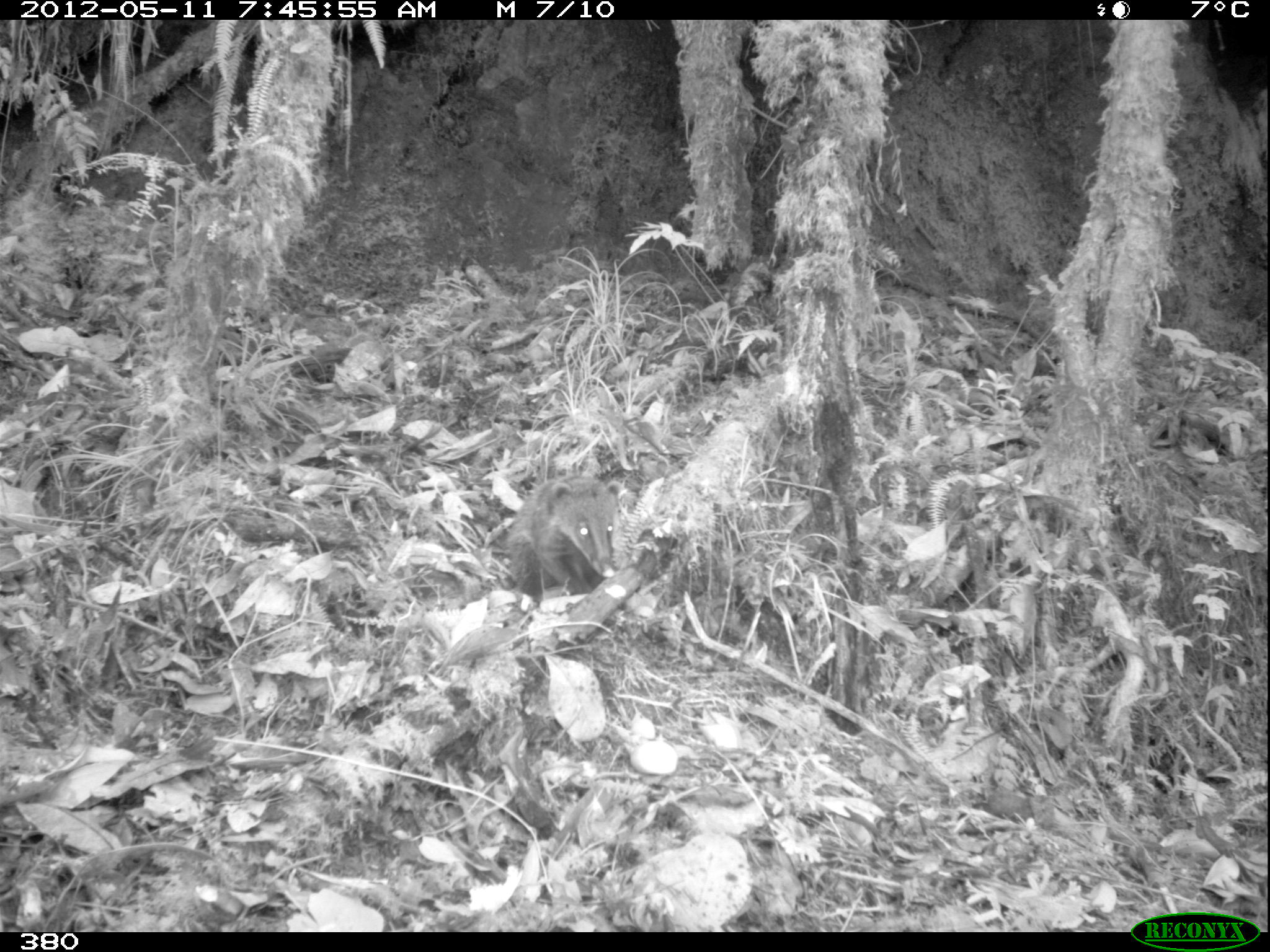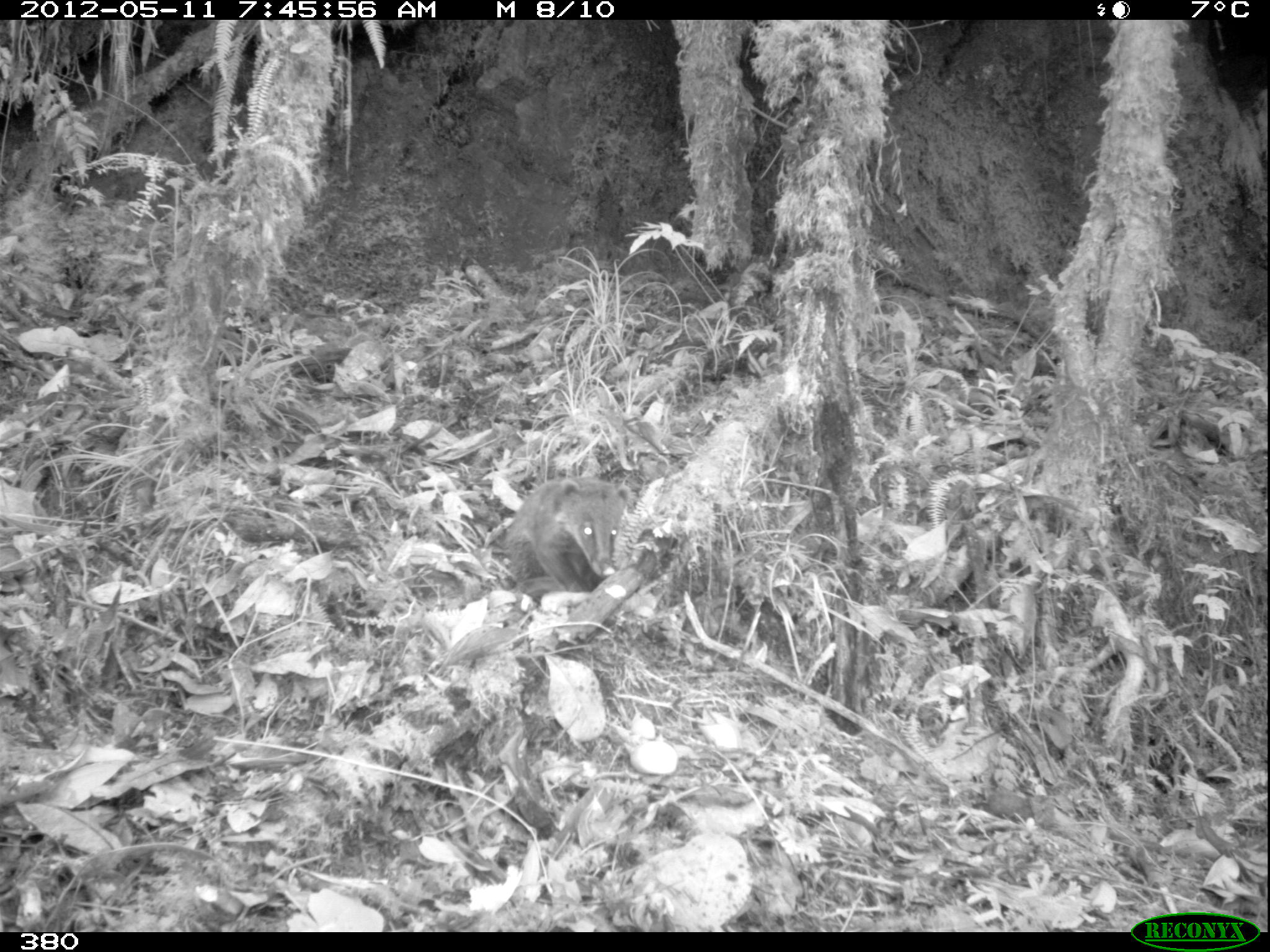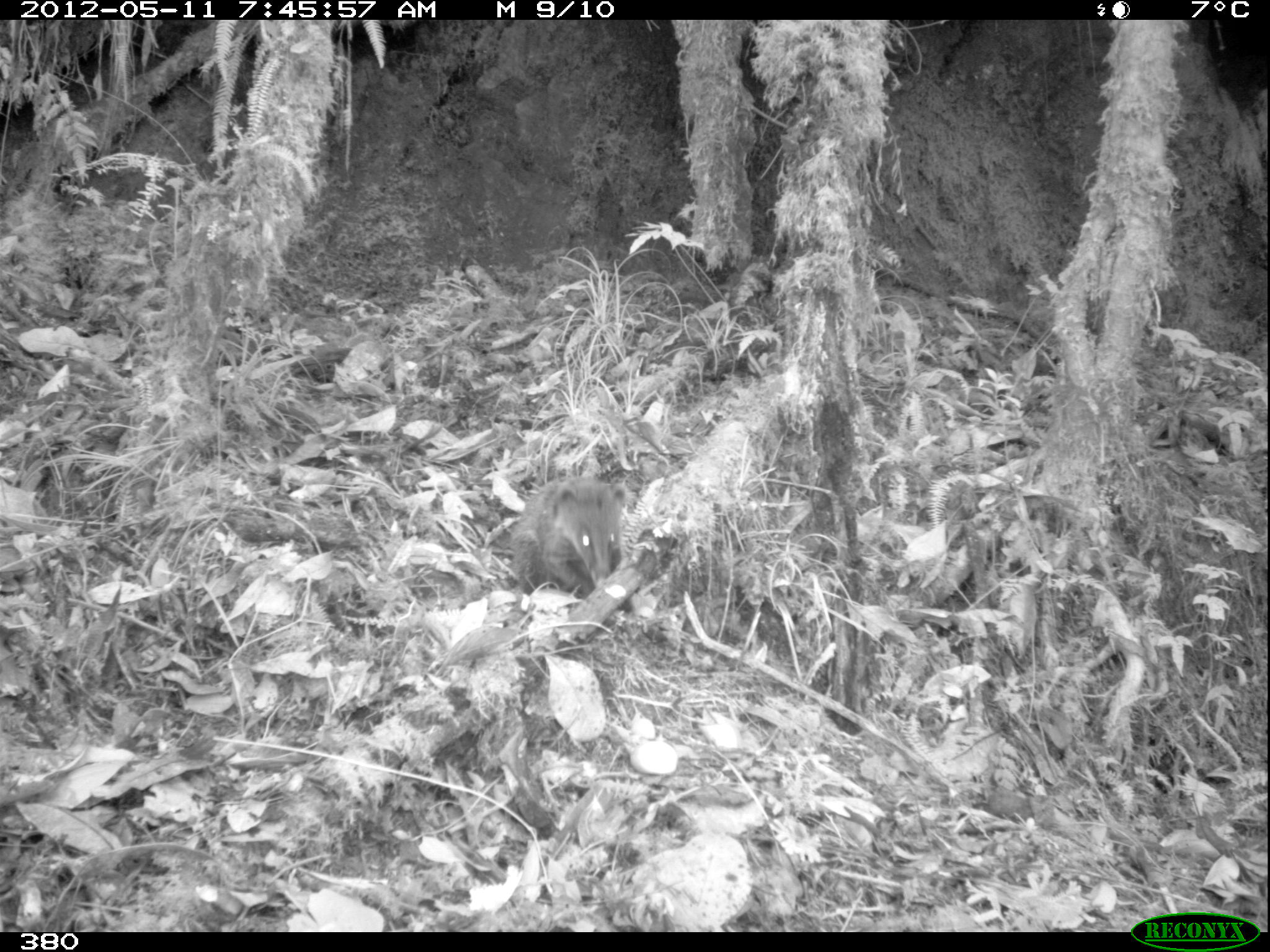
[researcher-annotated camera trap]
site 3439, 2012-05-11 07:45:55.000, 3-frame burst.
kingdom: Animalia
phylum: Chordata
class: Mammalia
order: Carnivora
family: Procyonidae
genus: Nasua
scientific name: Nasua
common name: coatis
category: unknown coati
Unknown coati (coatis) (Nasua).